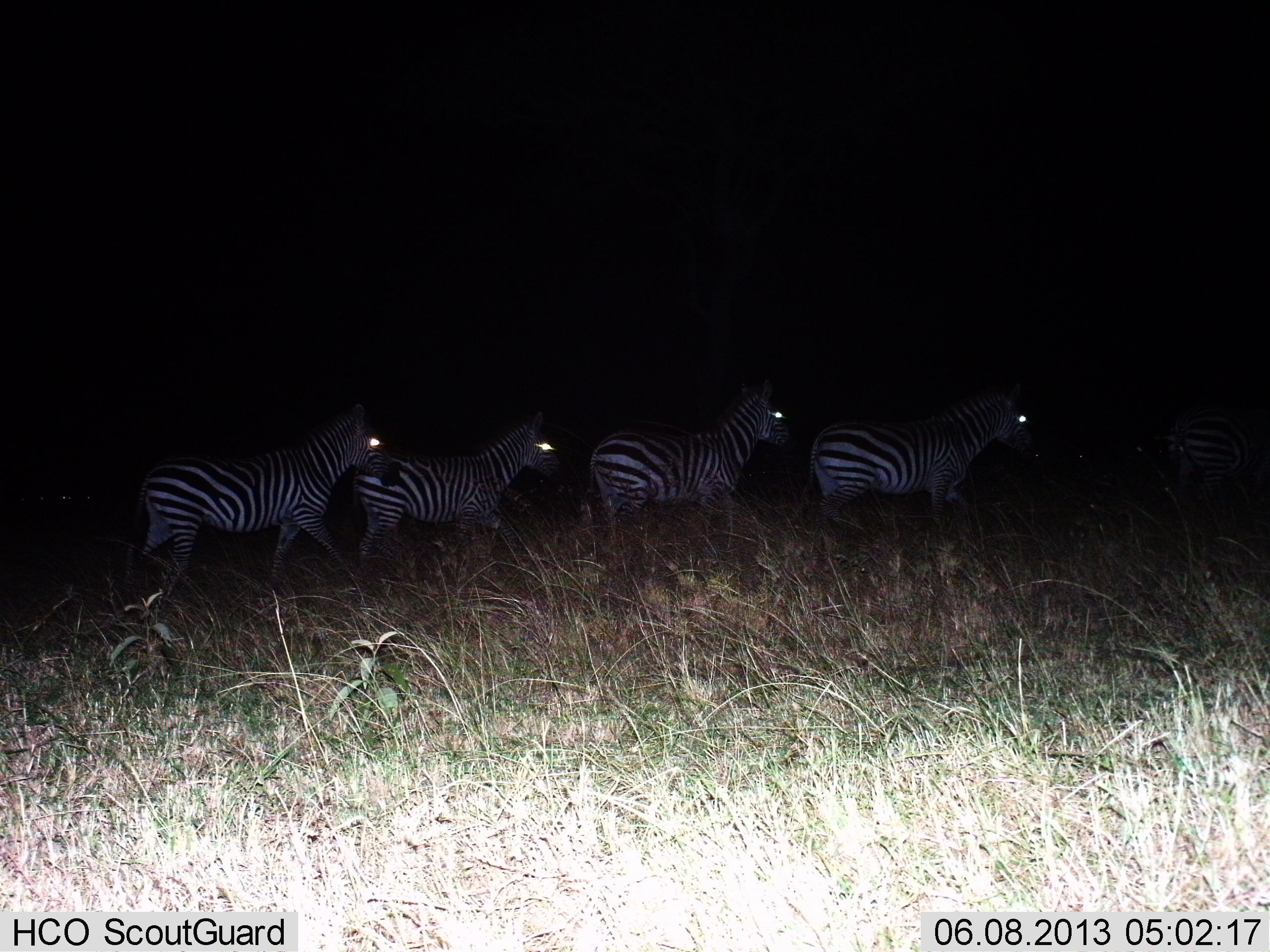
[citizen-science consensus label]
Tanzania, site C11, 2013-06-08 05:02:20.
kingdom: Animalia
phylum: Chordata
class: Mammalia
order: Perissodactyla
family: Equidae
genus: Equus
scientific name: Equus quagga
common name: plains zebra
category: zebra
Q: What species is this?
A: Zebra (plains zebra) (Equus quagga).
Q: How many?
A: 5.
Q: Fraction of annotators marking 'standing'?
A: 20%.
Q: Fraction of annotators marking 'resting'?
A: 0%.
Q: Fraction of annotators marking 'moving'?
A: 85%.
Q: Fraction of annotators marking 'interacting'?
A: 0%.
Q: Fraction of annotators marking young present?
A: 0%.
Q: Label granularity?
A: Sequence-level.